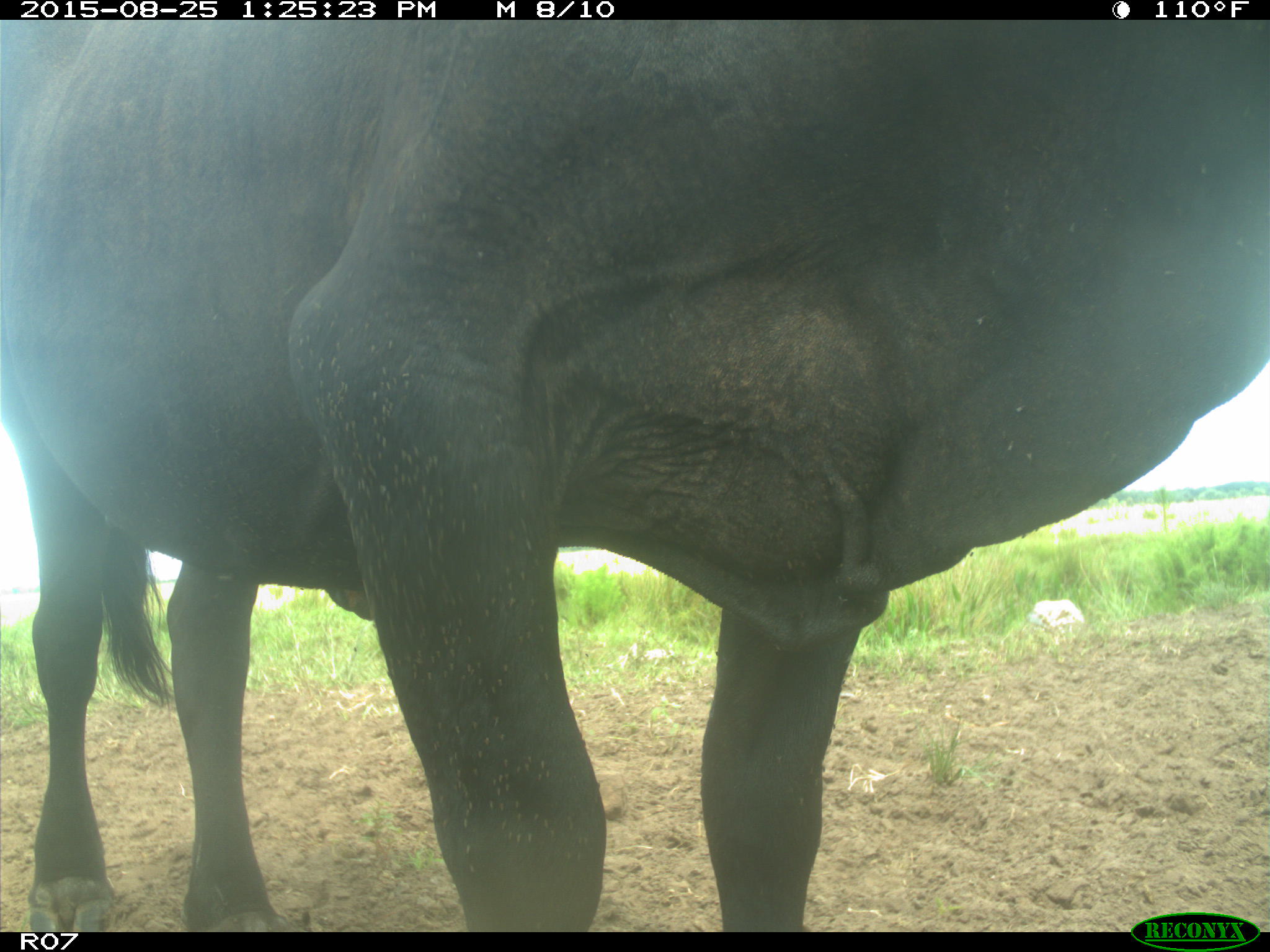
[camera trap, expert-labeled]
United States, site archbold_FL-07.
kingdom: Animalia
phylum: Chordata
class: Mammalia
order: Artiodactyla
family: Bovidae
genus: Bos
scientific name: Bos taurus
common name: domestic cow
Bos taurus (domestic cow).